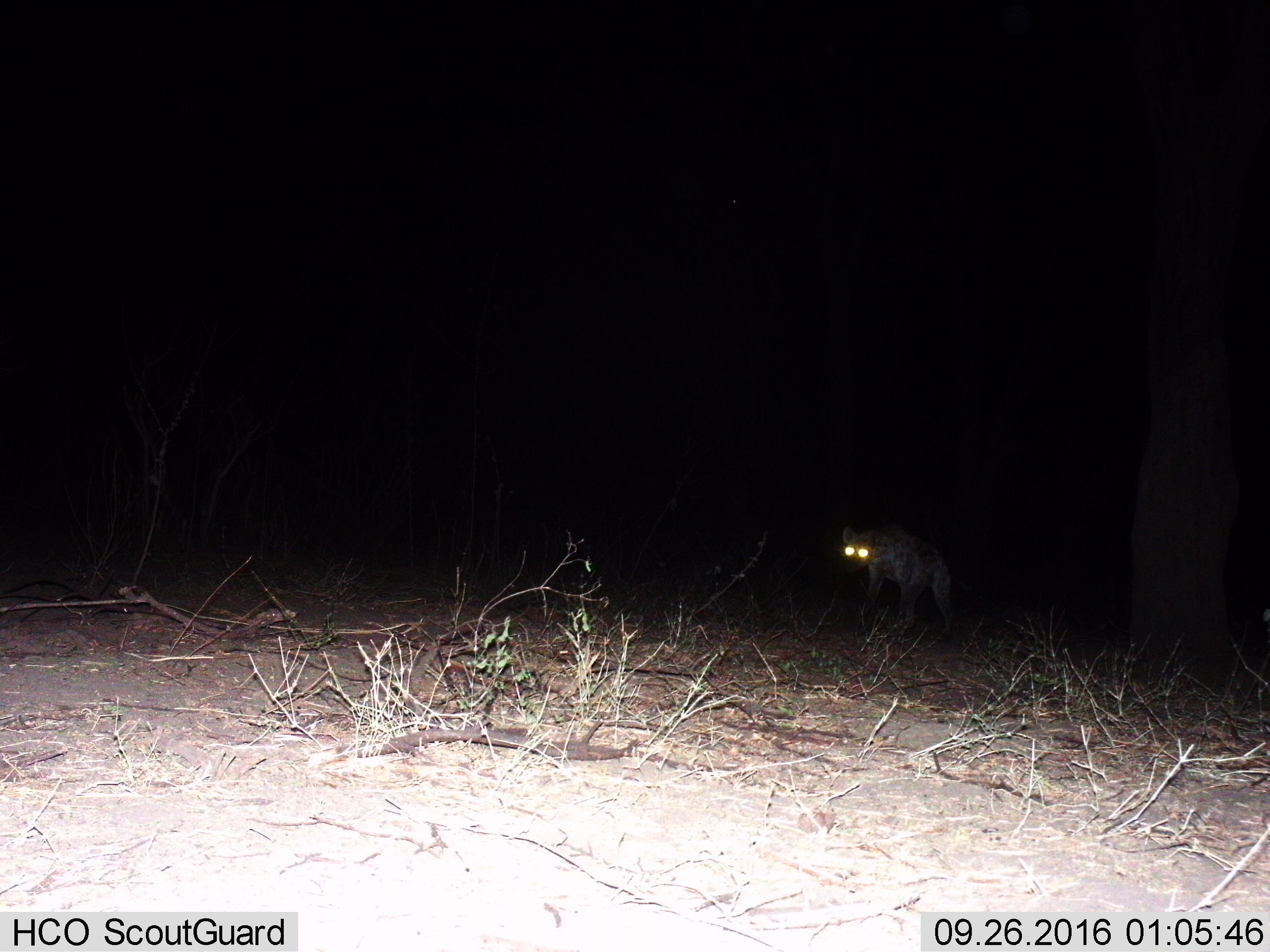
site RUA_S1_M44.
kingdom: Animalia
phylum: Chordata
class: Mammalia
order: Carnivora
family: Hyaenidae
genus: Crocuta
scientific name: Crocuta crocuta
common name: spotted hyena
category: hyenaspotted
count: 1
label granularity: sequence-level